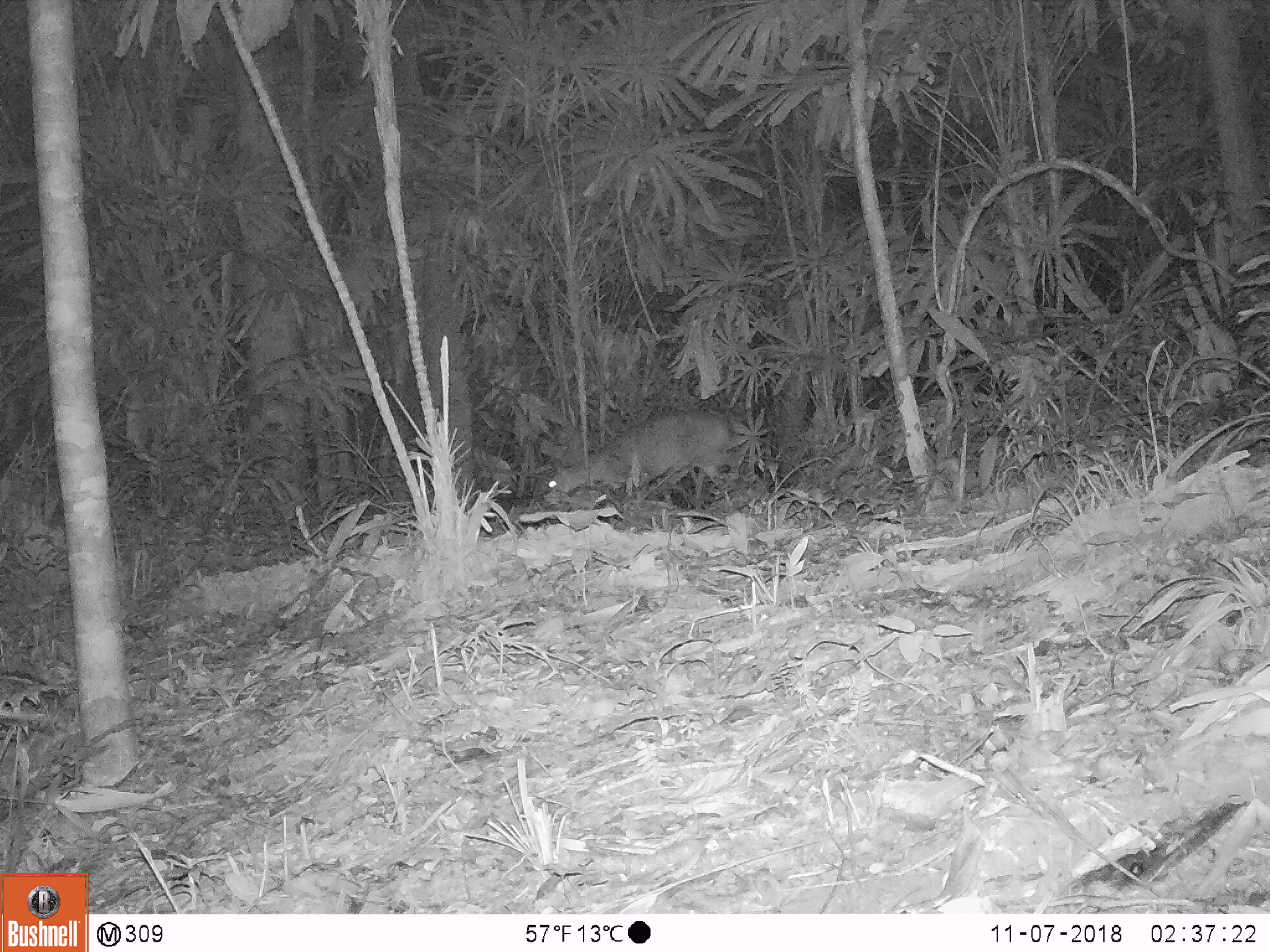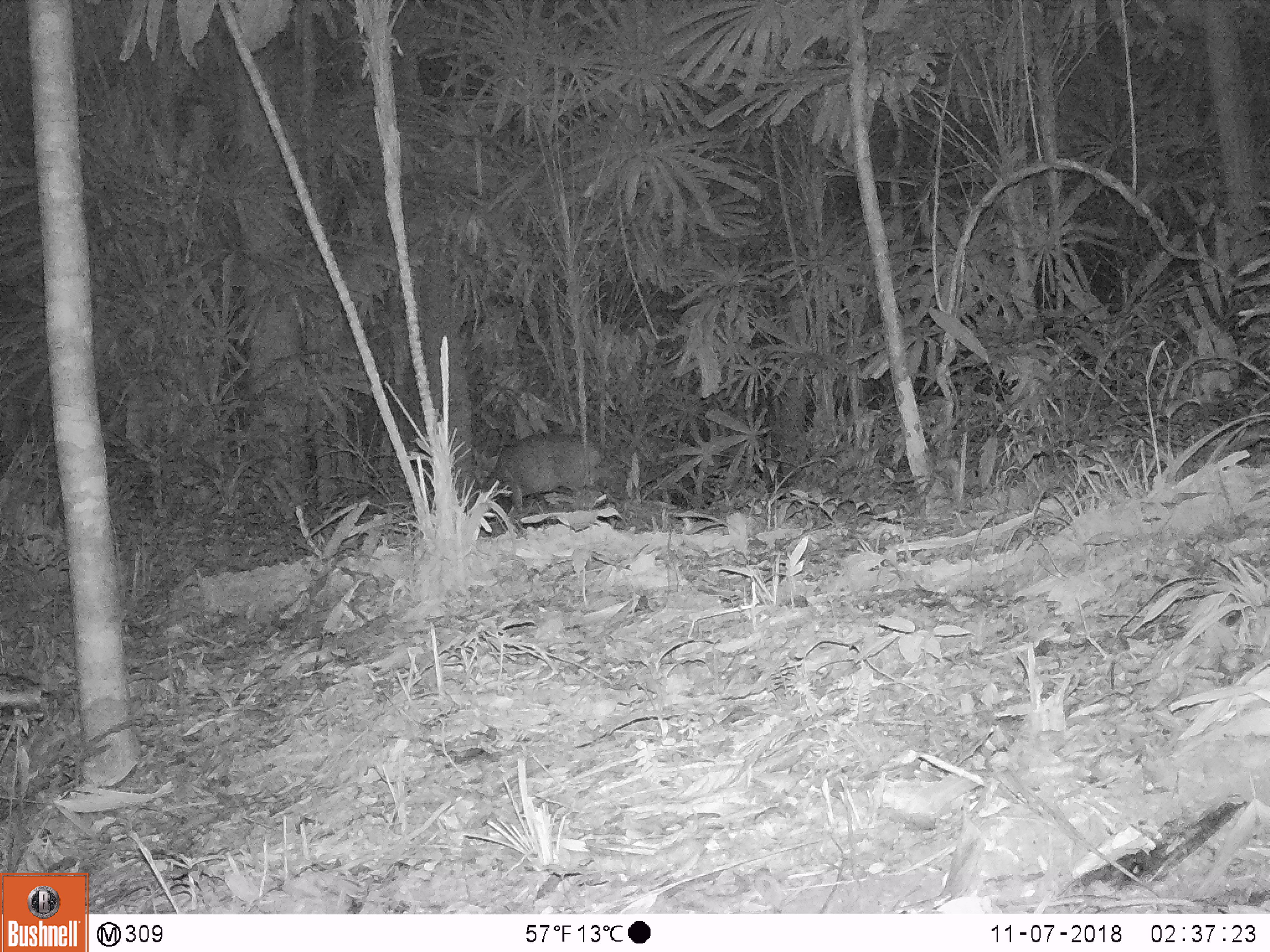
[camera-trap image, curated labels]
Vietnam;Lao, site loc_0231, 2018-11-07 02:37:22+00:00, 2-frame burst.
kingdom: Animalia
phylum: Chordata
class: Mammalia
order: Artiodactyla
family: Cervidae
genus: Muntiacus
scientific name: Muntiacus vuquangensis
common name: large-antlered muntjac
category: large antlered muntjac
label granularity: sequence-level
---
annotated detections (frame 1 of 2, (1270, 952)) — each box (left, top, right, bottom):
large antlered muntjac: (546, 414, 729, 511)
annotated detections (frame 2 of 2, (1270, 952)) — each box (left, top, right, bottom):
large antlered muntjac: (474, 439, 603, 513)